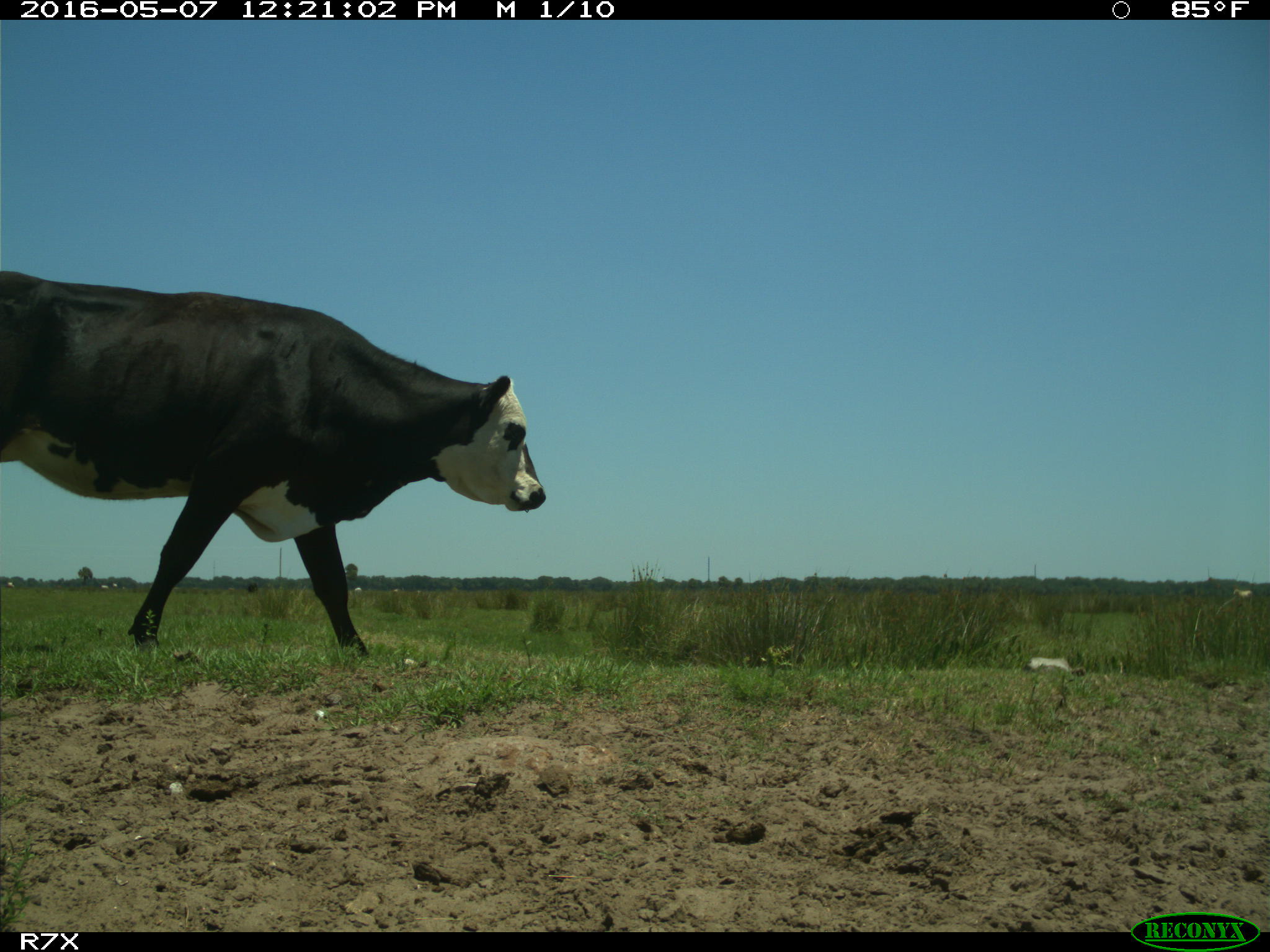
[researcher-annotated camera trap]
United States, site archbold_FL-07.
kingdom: Animalia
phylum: Chordata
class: Mammalia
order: Artiodactyla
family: Bovidae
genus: Bos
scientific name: Bos taurus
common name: domestic cow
Bos taurus (domestic cow).